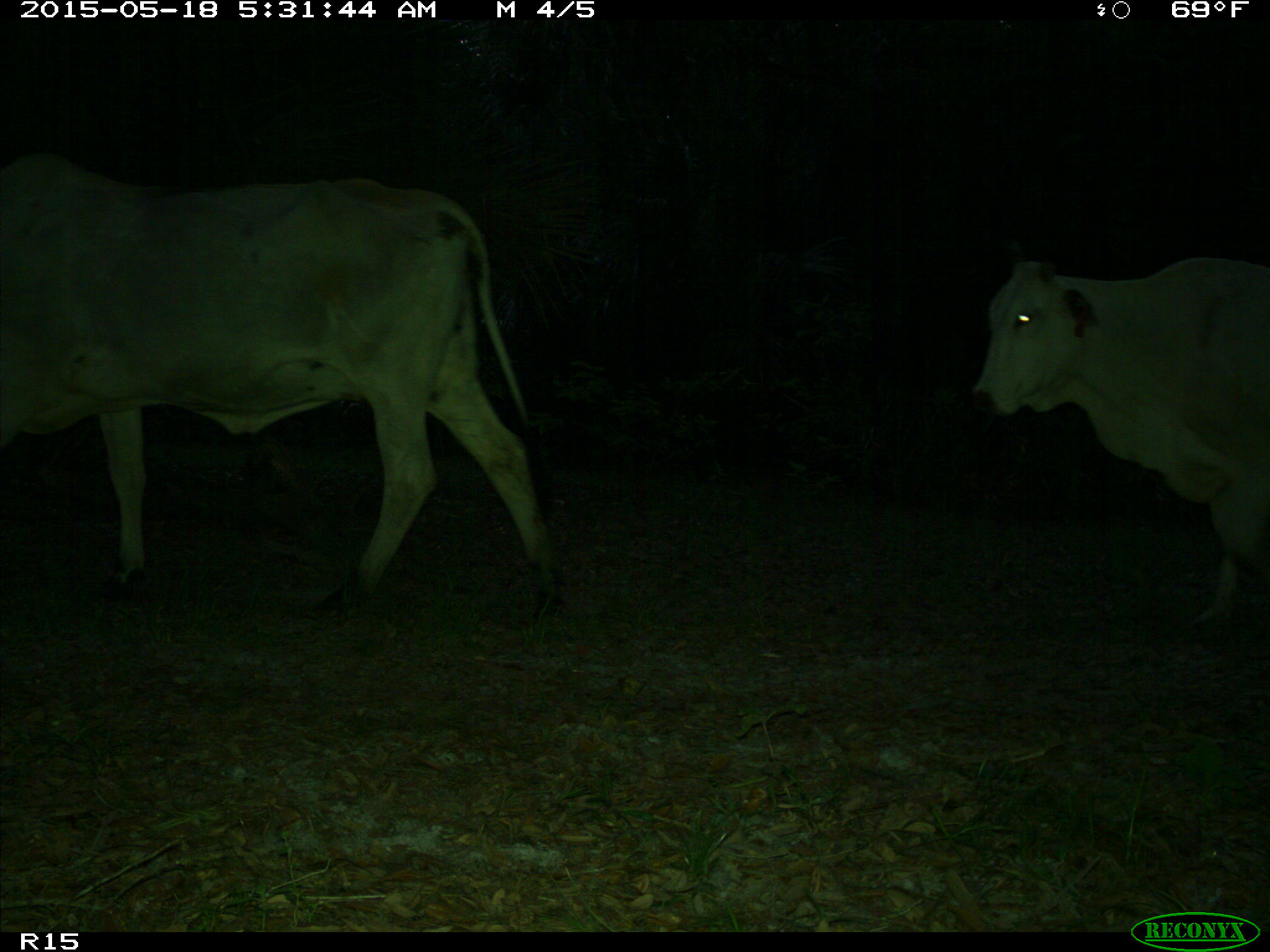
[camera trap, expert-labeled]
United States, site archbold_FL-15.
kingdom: Animalia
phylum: Chordata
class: Mammalia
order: Artiodactyla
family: Bovidae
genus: Bos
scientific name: Bos taurus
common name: domestic cow